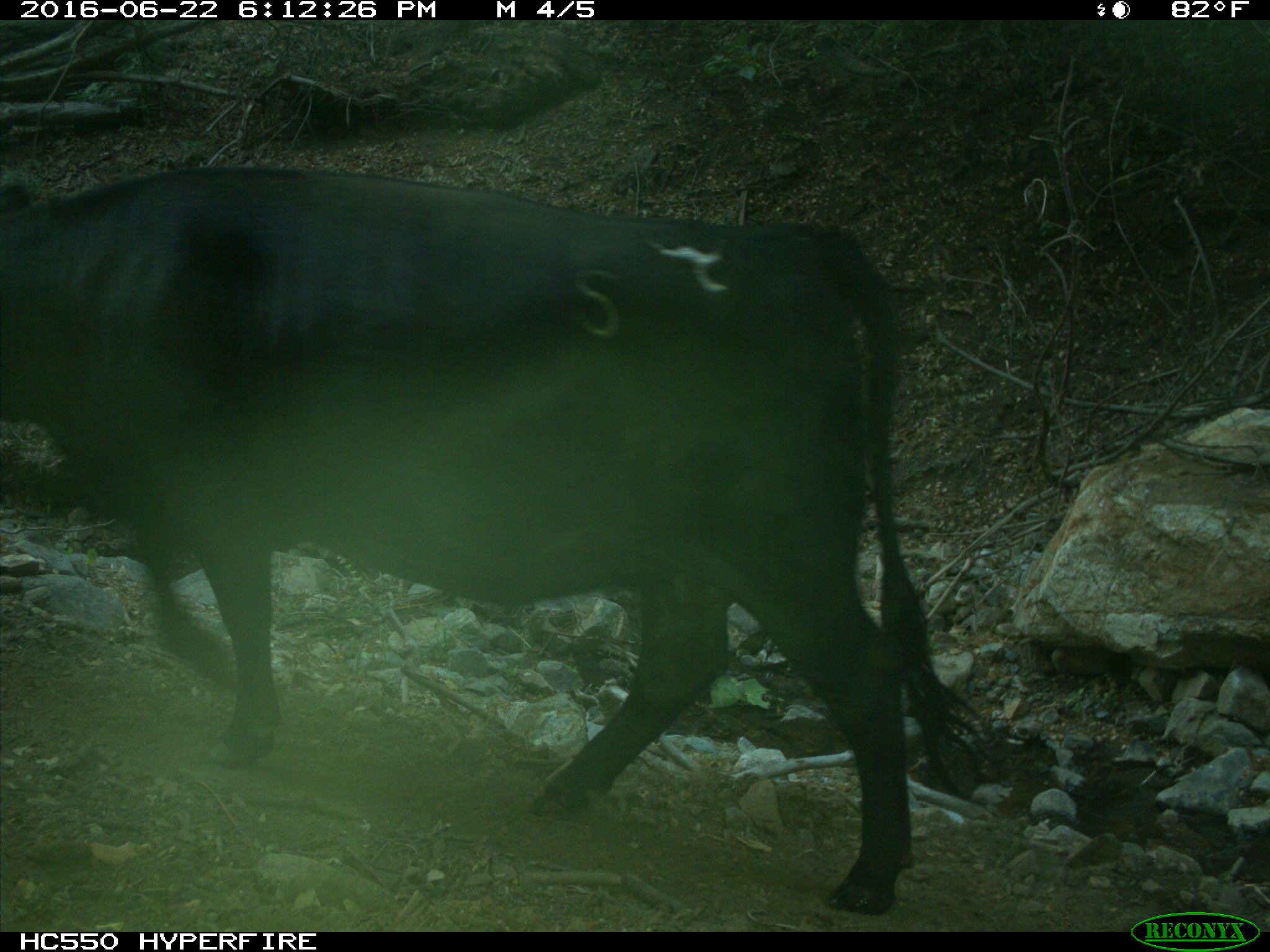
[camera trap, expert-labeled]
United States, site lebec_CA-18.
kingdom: Animalia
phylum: Chordata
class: Mammalia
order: Artiodactyla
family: Bovidae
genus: Bos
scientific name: Bos taurus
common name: domestic cow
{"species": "Bos taurus (domestic cow)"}